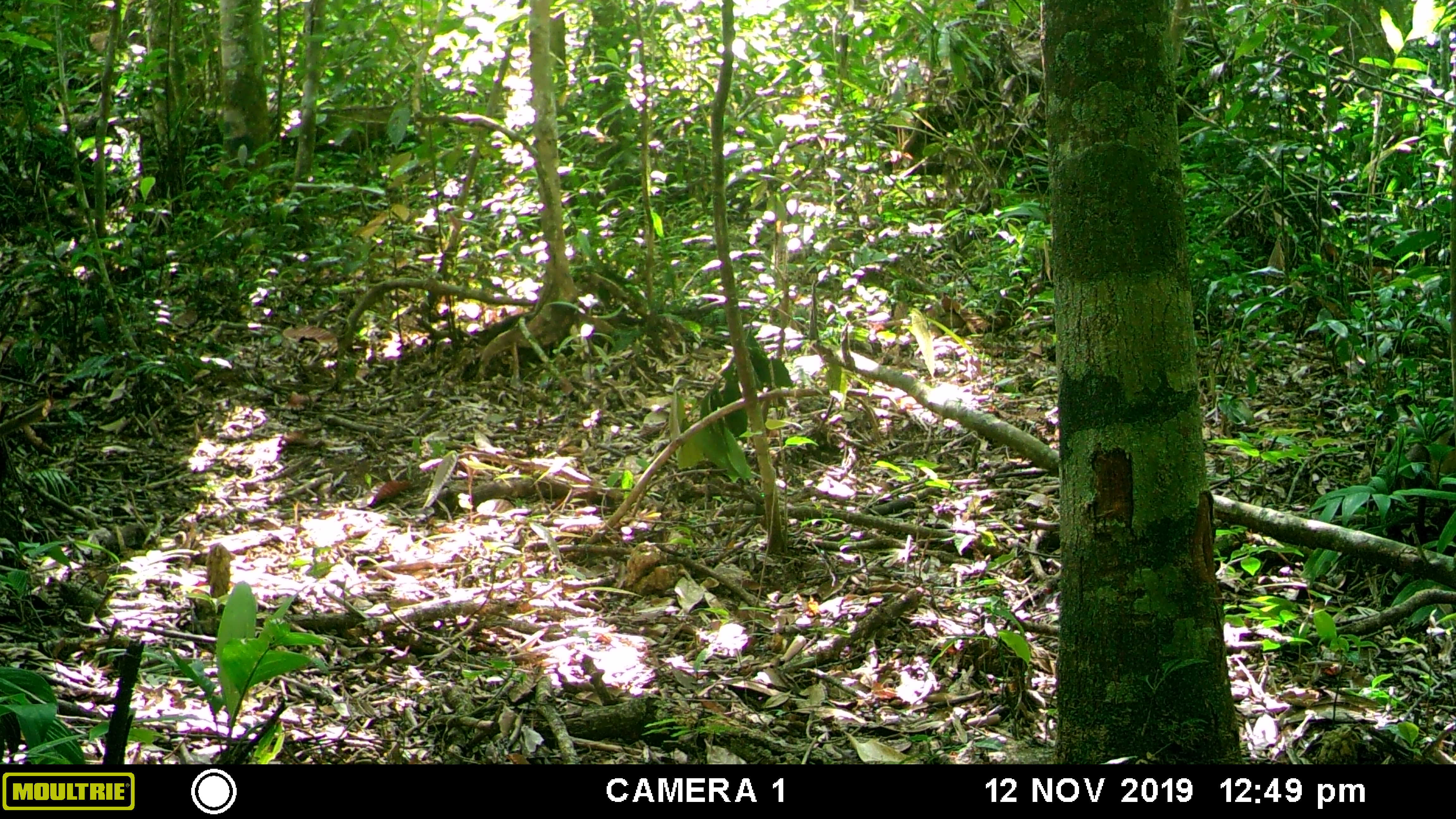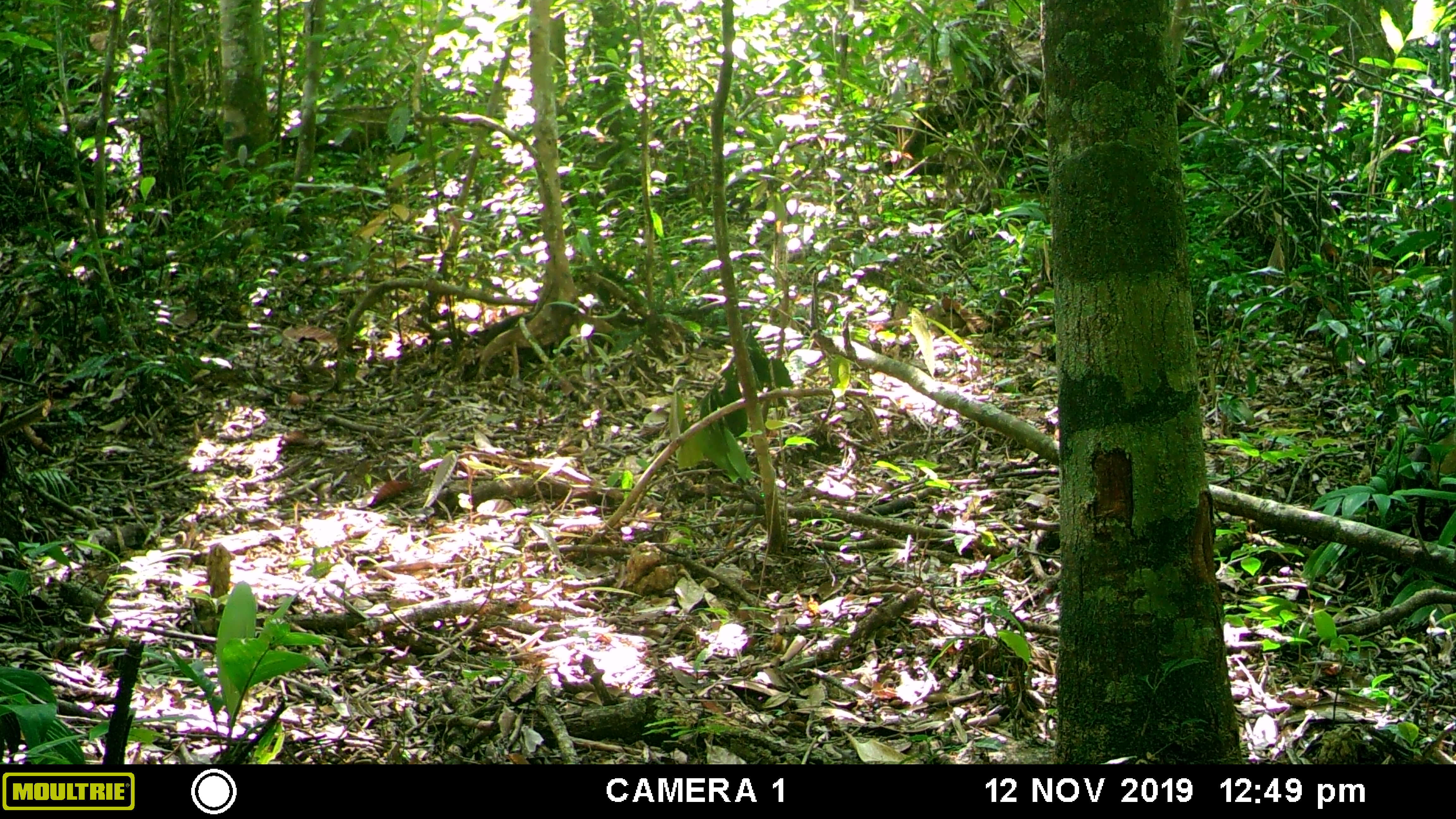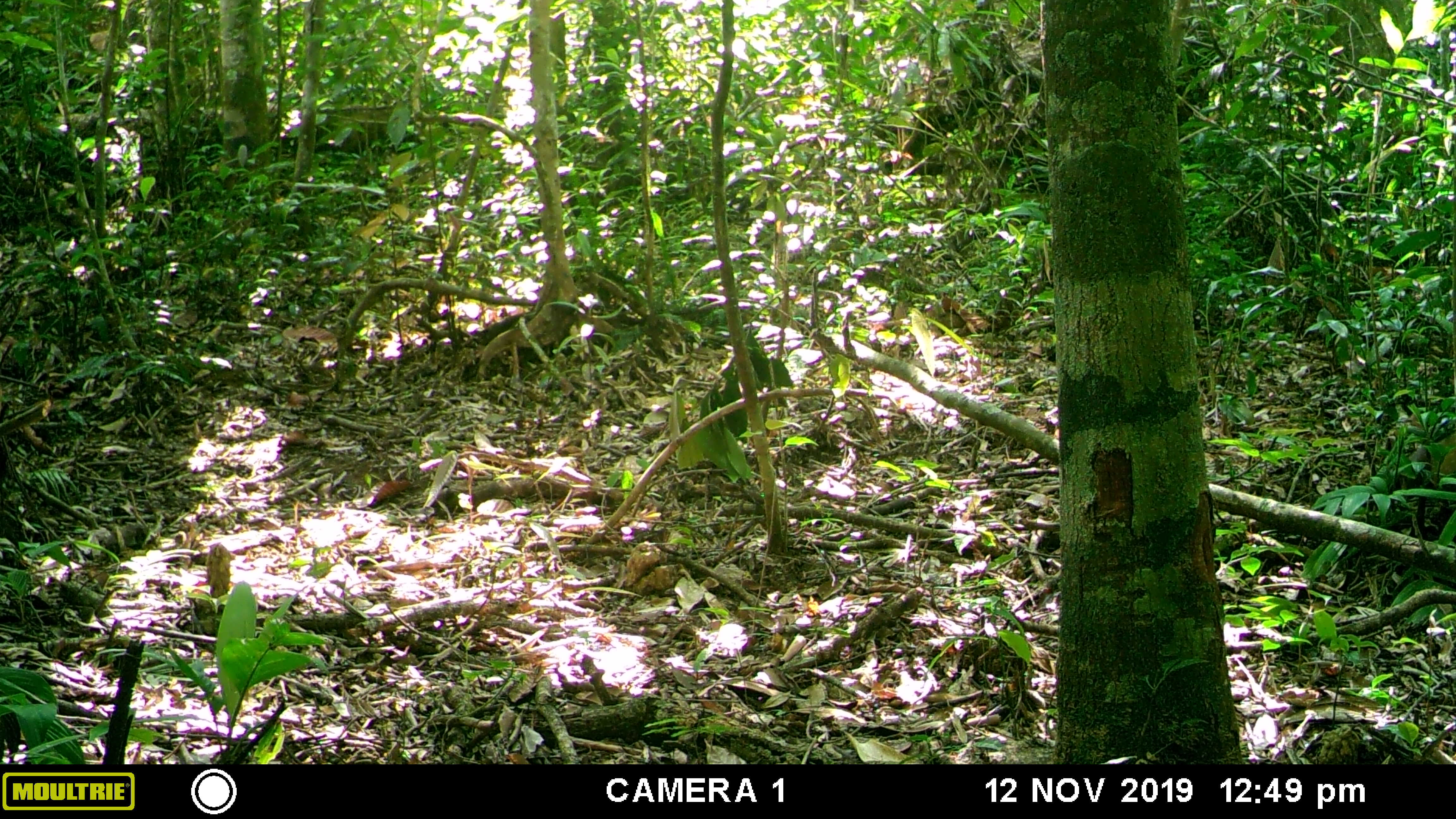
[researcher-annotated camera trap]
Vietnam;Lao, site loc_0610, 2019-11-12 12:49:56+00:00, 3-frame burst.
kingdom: Animalia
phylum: Chordata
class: Mammalia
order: Carnivora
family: Mustelidae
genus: Martes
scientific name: Martes flavigula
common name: yellow-throated marten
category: yellow throated marten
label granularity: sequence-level